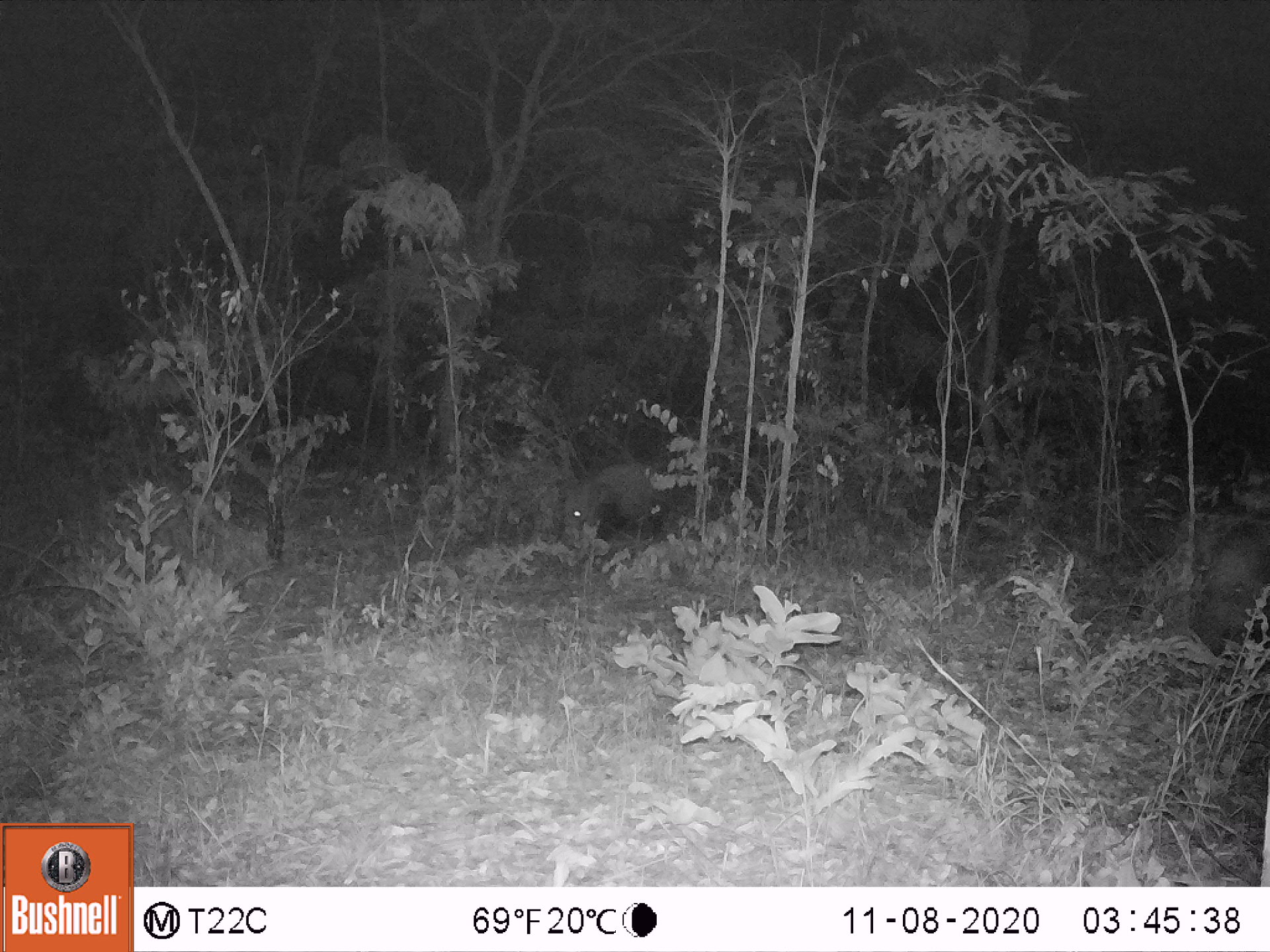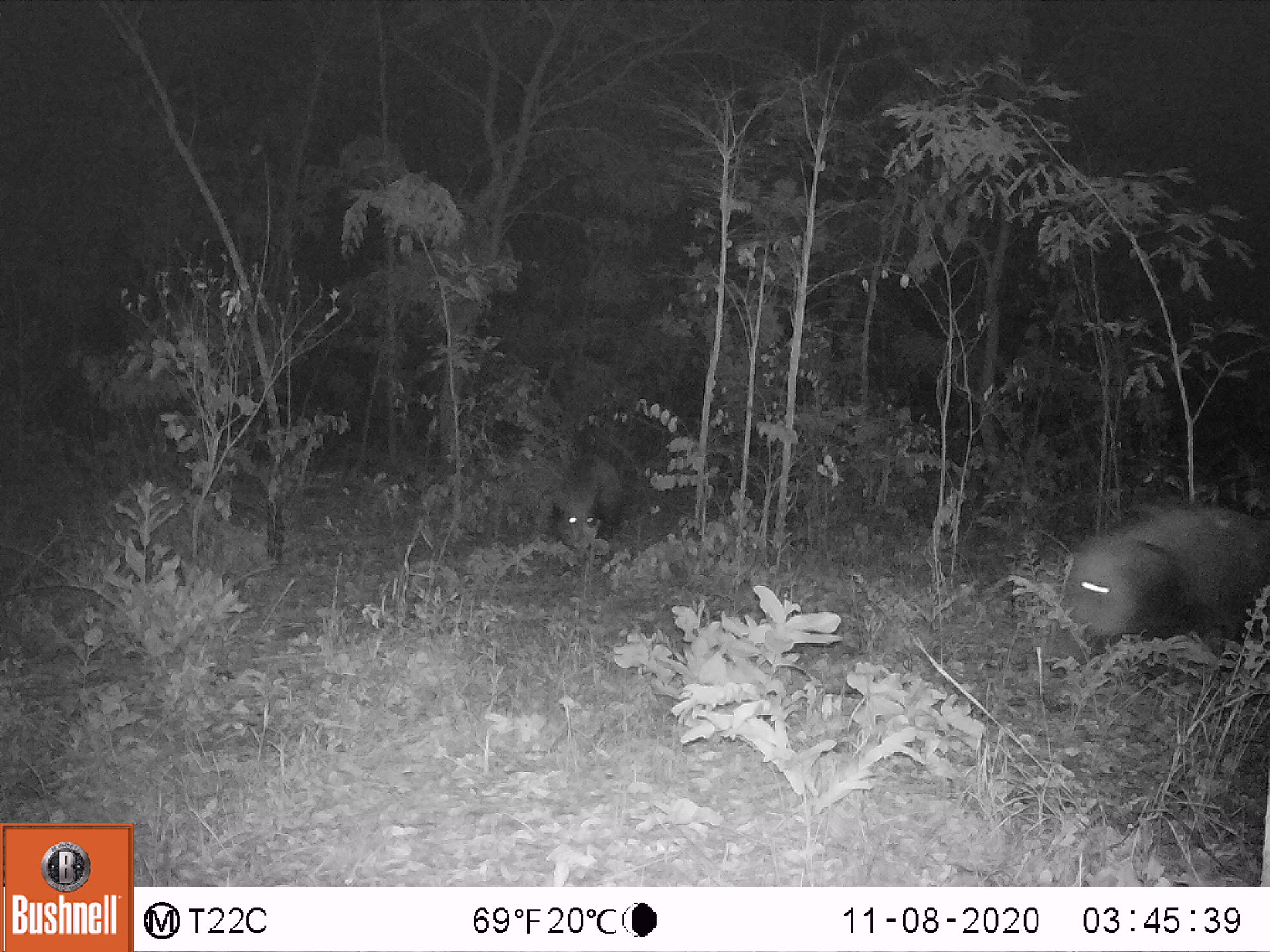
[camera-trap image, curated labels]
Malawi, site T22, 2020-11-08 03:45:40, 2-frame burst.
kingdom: Animalia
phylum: Chordata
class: Mammalia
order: Artiodactyla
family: Suidae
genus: Potamochoerus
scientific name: Potamochoerus larvatus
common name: bushpig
Bushpig (Potamochoerus larvatus), count 2.